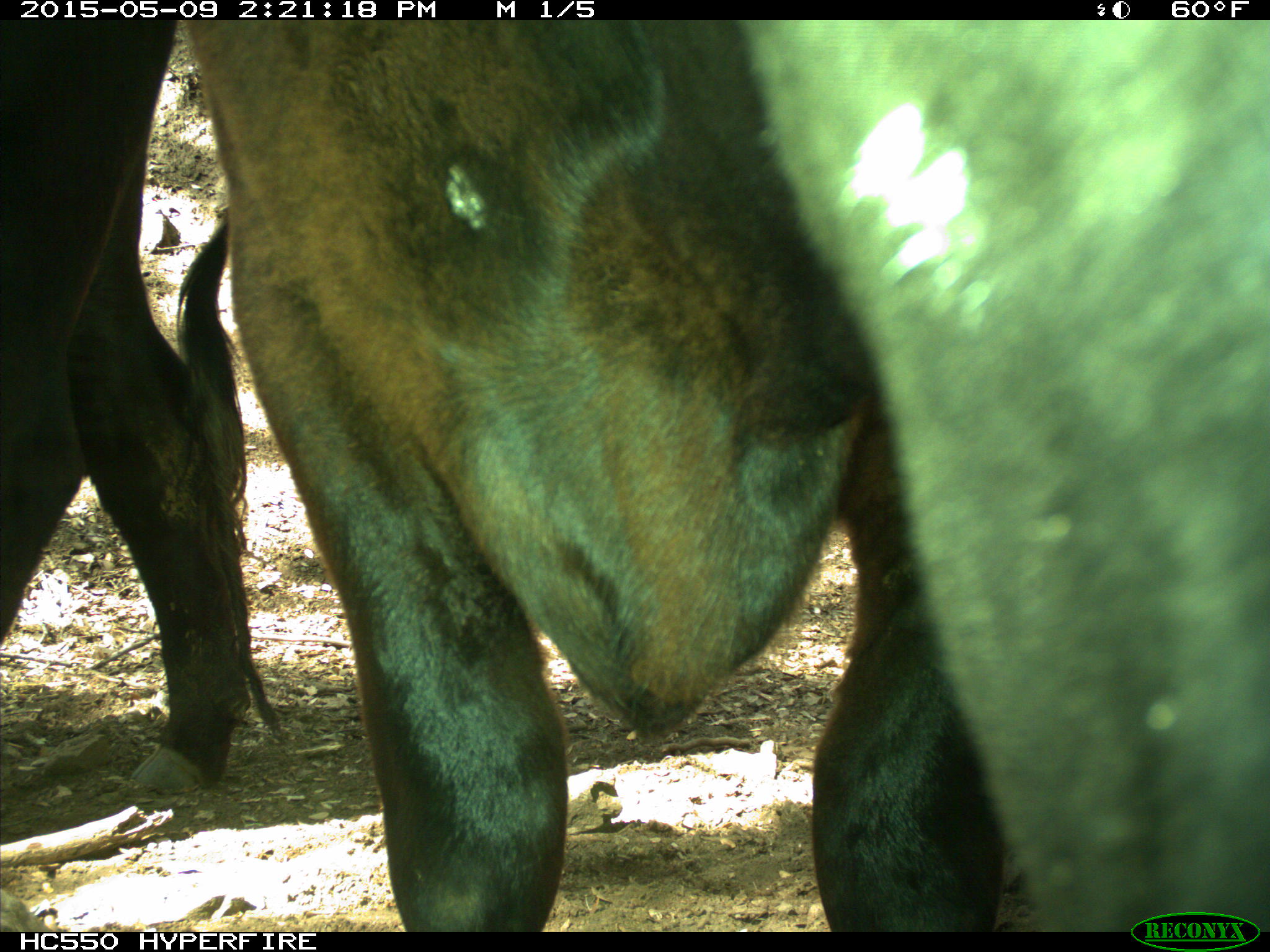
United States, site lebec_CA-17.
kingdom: Animalia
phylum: Chordata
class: Mammalia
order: Artiodactyla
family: Bovidae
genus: Bos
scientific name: Bos taurus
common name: domestic cow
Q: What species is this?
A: Bos taurus (domestic cow).